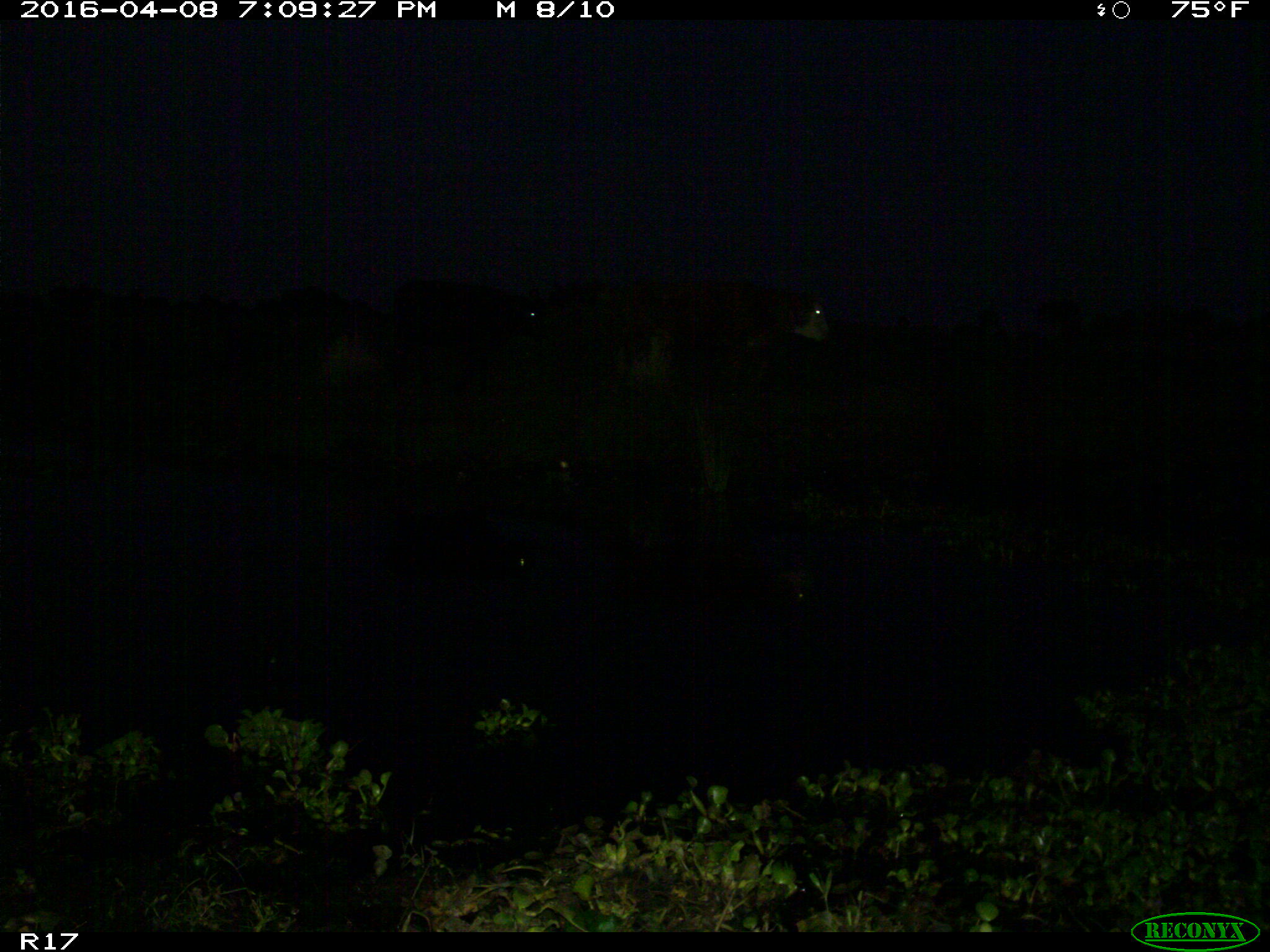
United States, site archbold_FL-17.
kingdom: Animalia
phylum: Chordata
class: Mammalia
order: Artiodactyla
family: Bovidae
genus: Bos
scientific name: Bos taurus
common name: domestic cow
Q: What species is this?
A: Bos taurus (domestic cow).